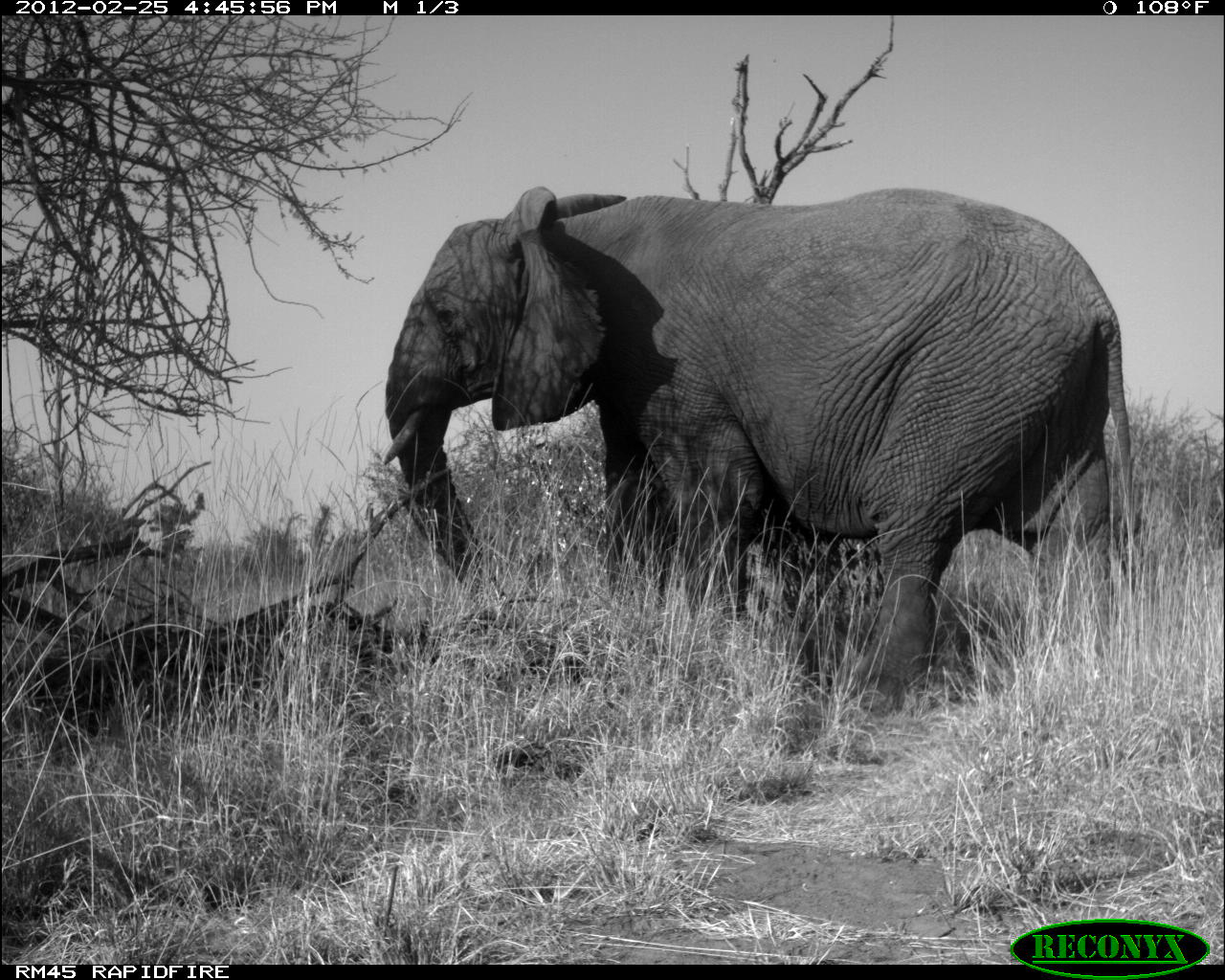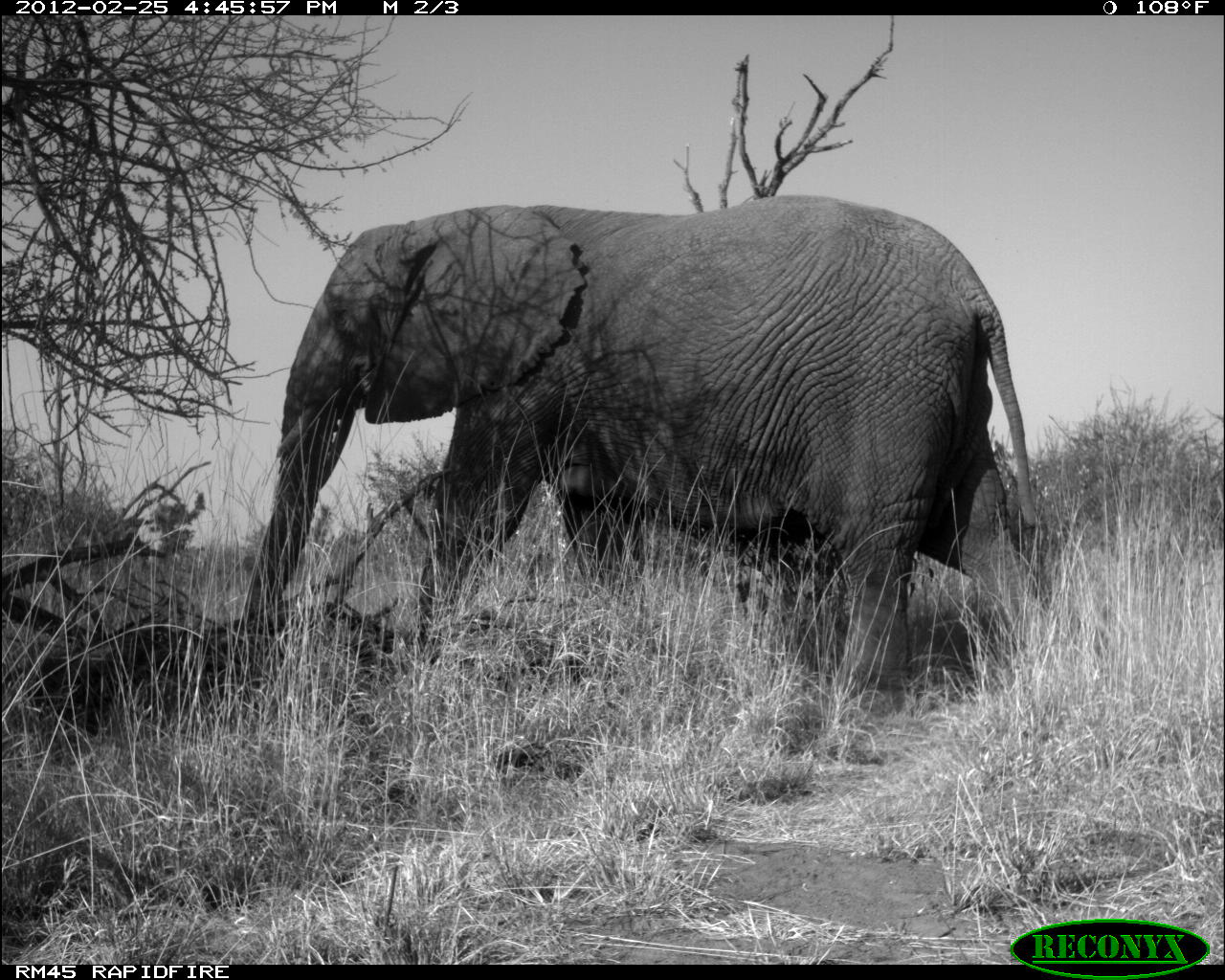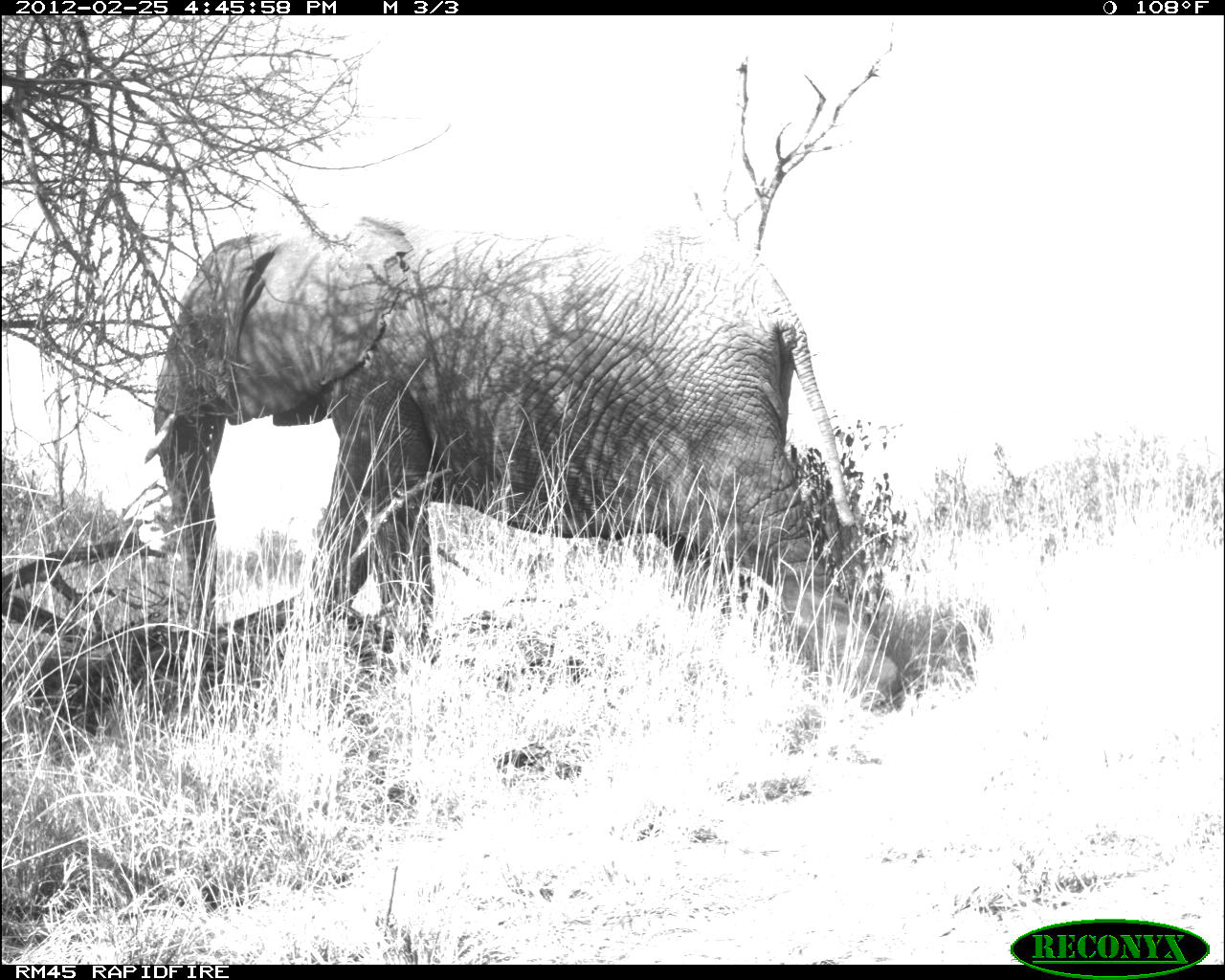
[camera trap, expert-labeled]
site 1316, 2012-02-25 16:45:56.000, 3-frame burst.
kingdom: Animalia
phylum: Chordata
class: Mammalia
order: Proboscidea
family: Elephantidae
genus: Loxodonta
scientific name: Loxodonta africana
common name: african bush elephant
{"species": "Loxodonta africana (african bush elephant)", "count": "1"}